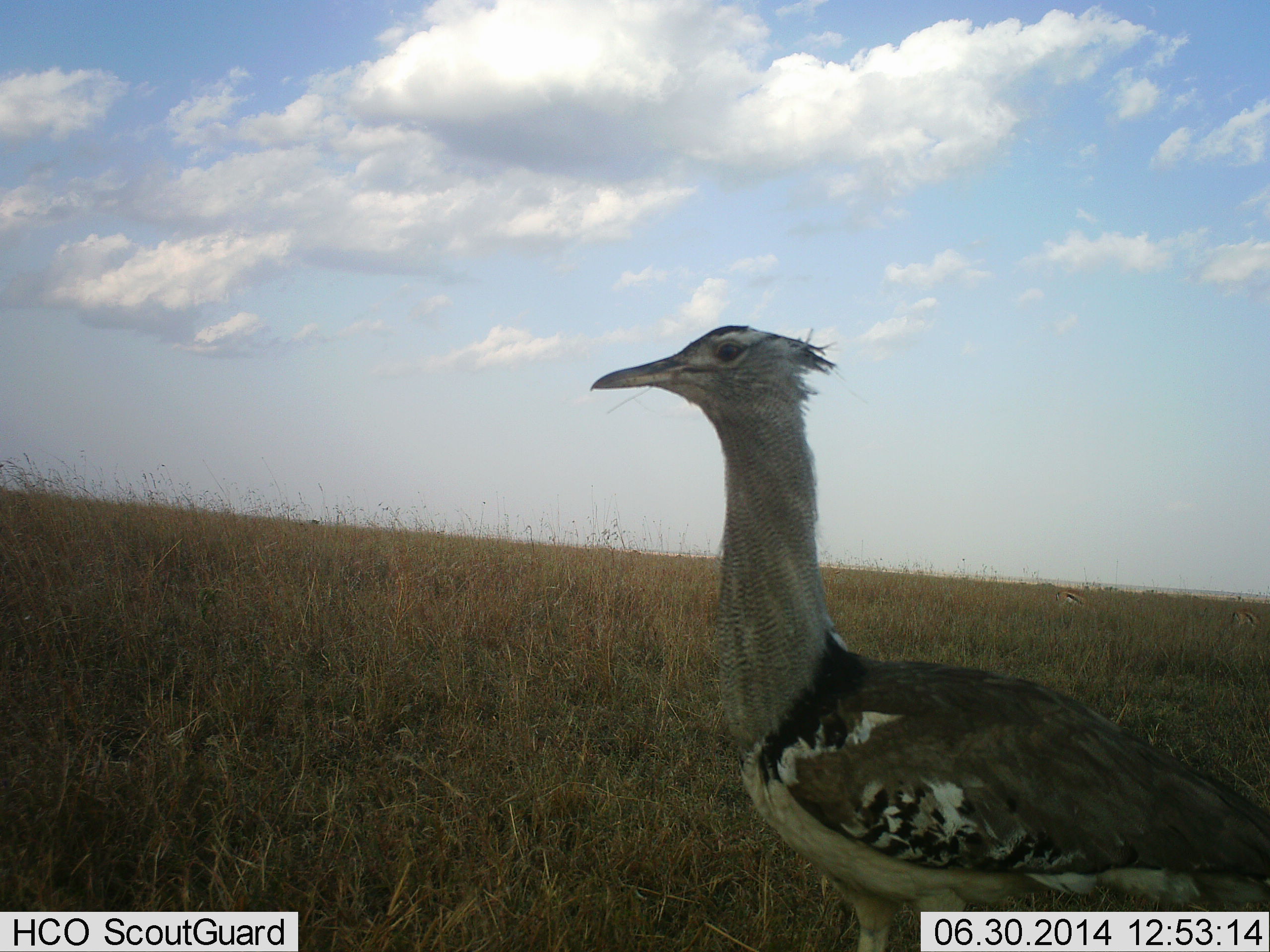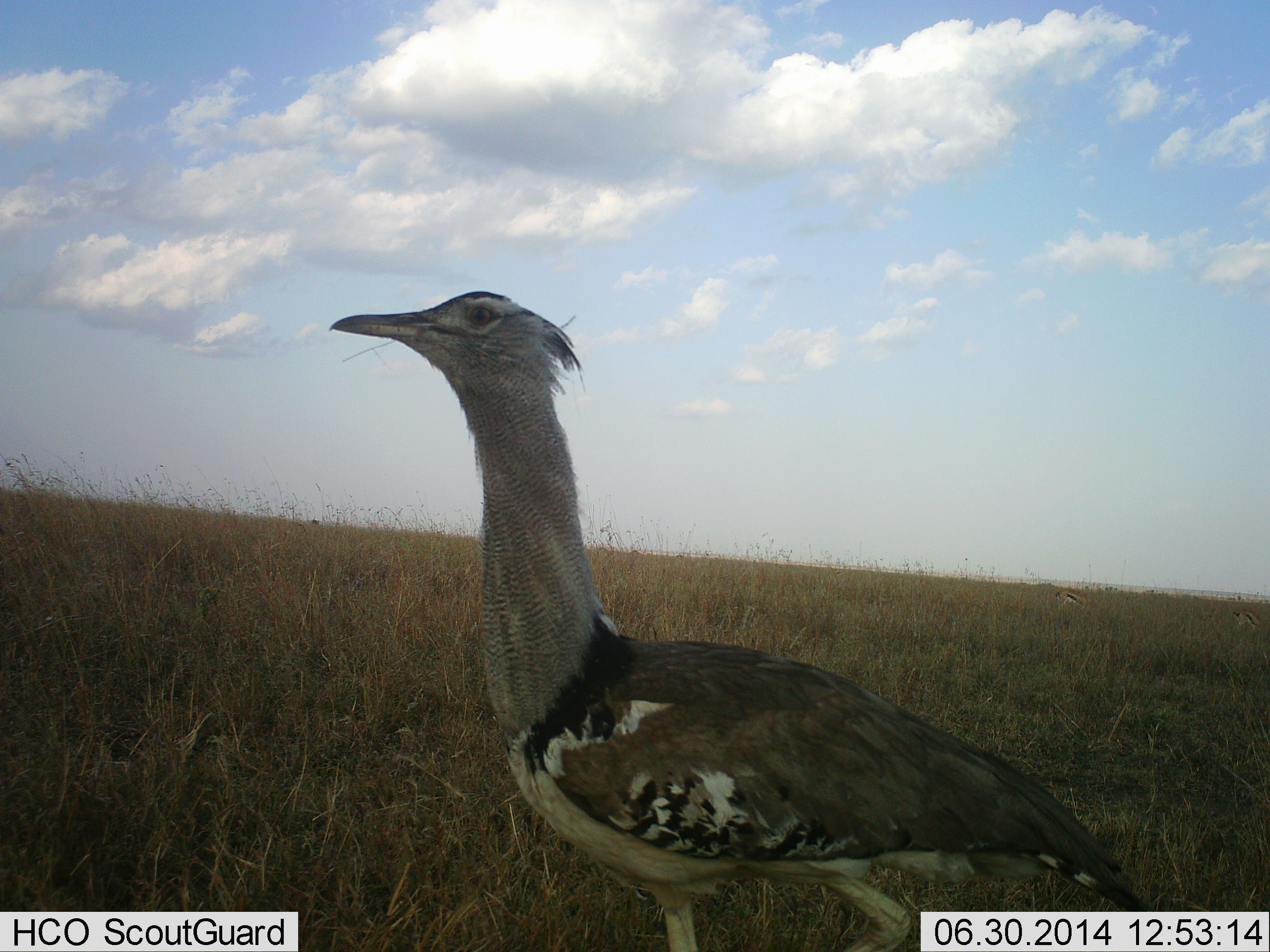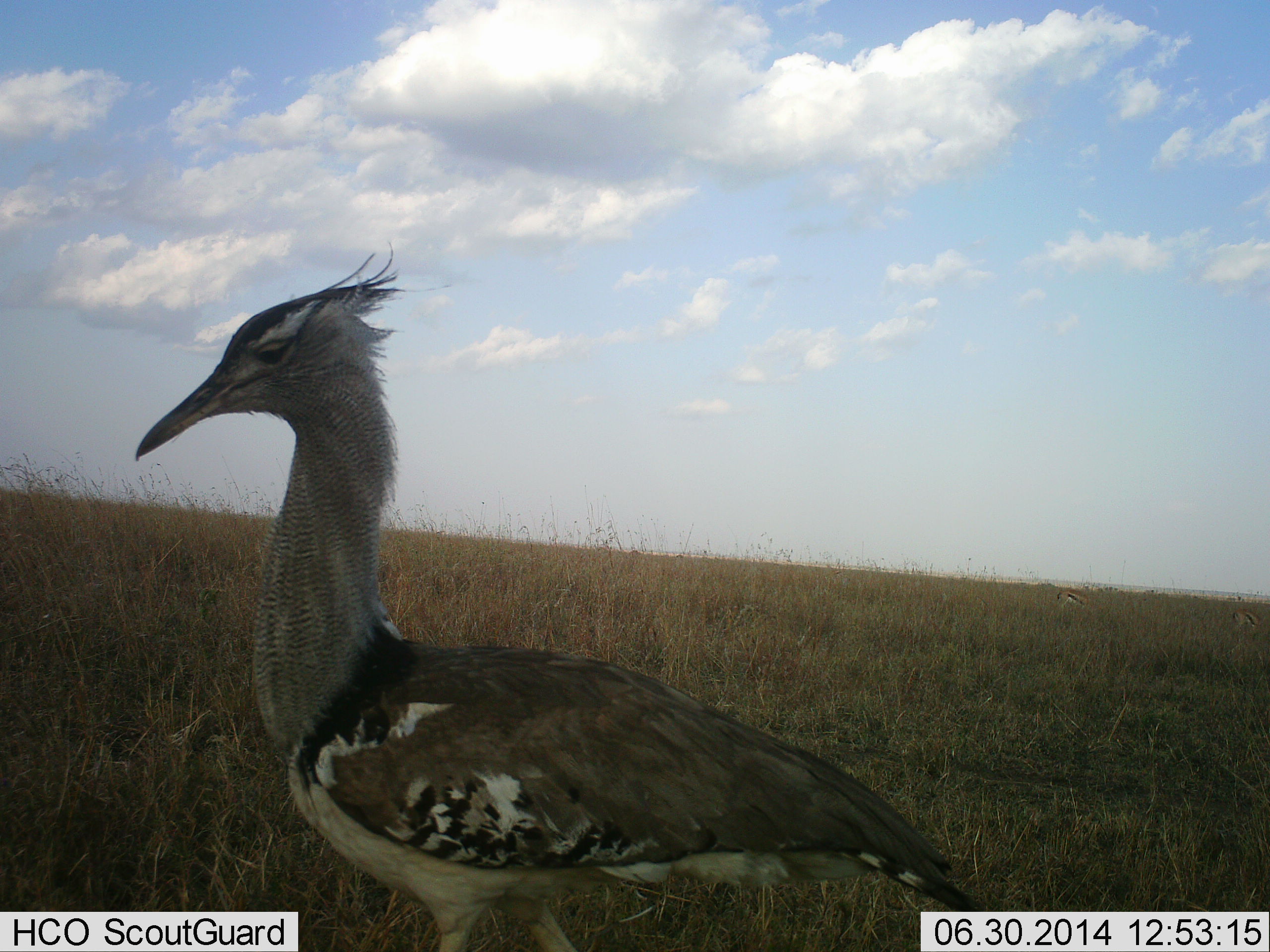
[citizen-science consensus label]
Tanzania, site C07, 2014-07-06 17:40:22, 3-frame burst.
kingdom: Animalia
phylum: Chordata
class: Aves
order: Otidiformes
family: Otididae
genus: Ardeotis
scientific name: Ardeotis kori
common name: kori bustard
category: koribustard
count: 1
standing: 50%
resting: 0%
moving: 60%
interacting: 0%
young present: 0%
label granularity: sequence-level